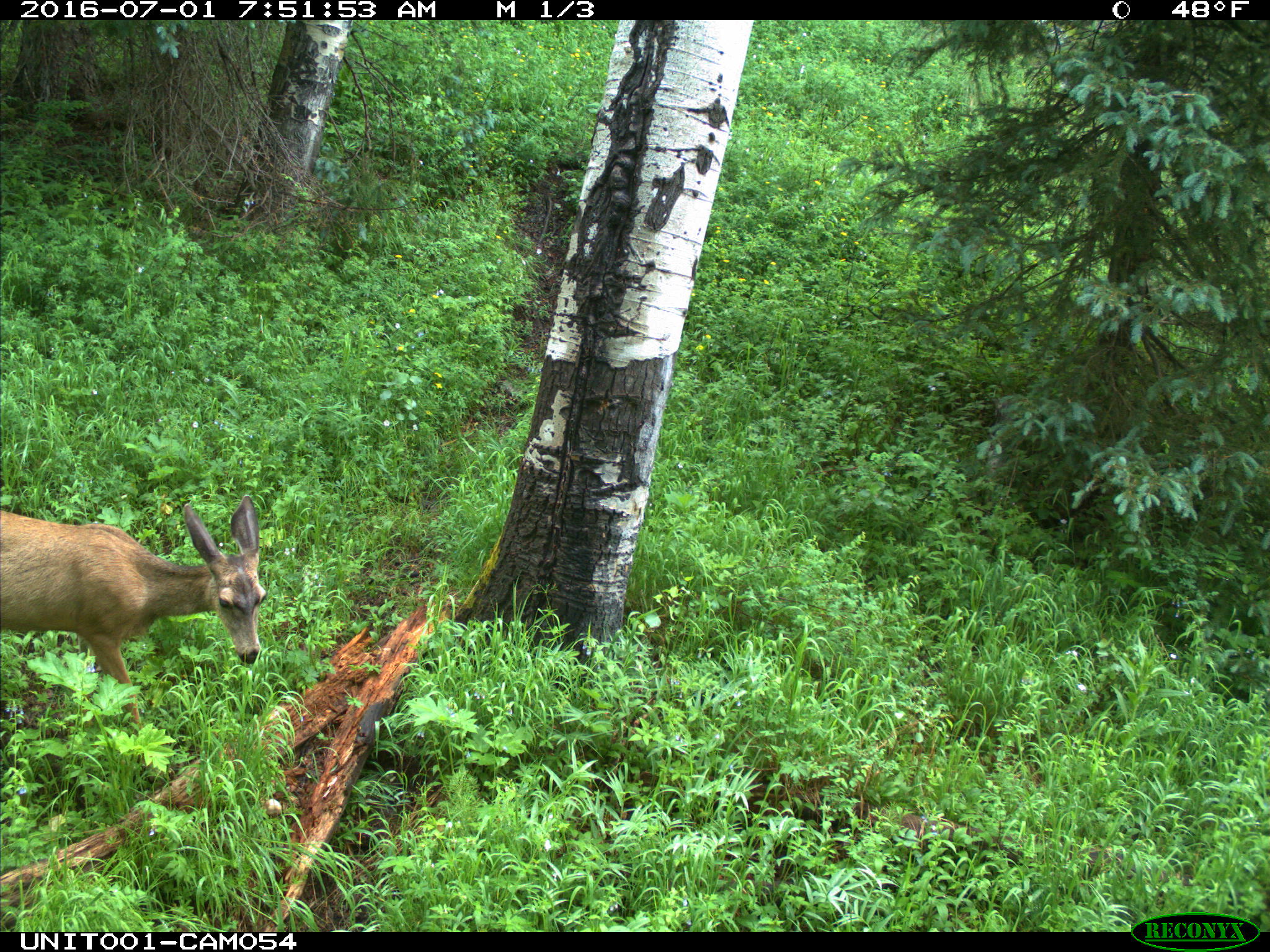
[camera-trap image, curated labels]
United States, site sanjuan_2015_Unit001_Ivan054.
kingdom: Animalia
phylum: Chordata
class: Mammalia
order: Artiodactyla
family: Cervidae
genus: Odocoileus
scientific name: Odocoileus hemionus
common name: mule deer